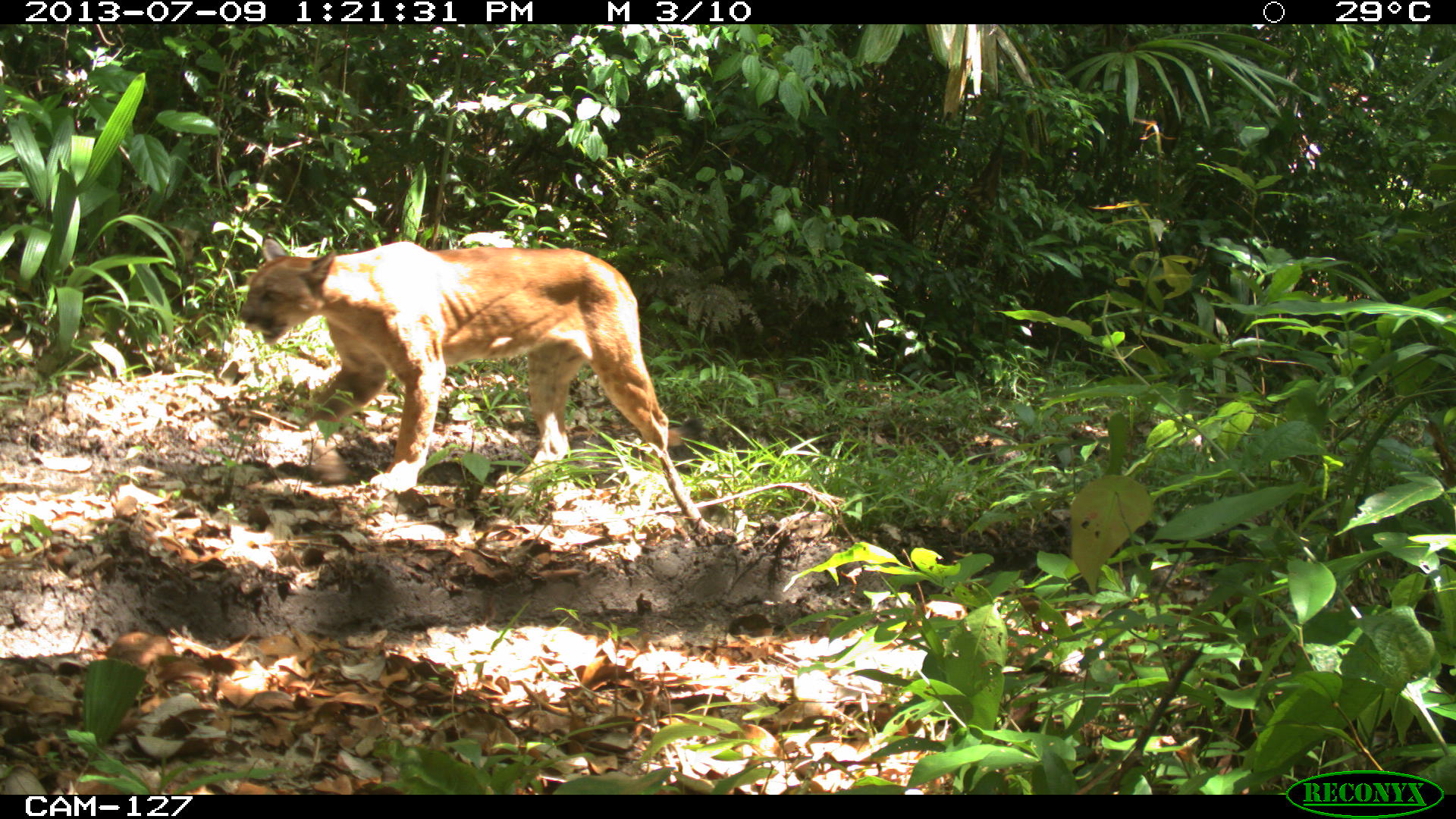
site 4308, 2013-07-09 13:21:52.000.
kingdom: Animalia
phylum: Chordata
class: Mammalia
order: Carnivora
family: Felidae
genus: Puma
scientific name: Puma concolor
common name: mountain lion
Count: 1.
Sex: male.